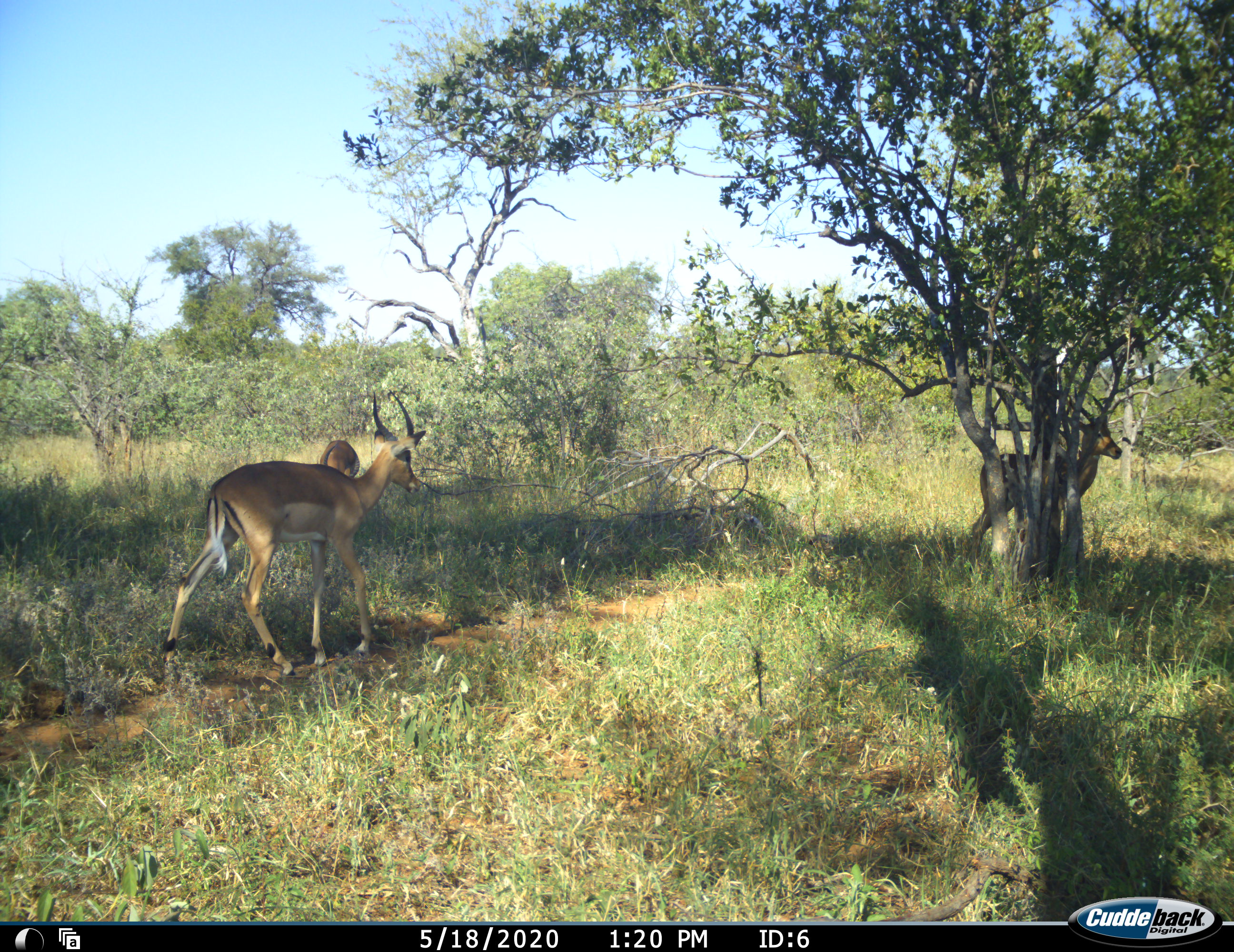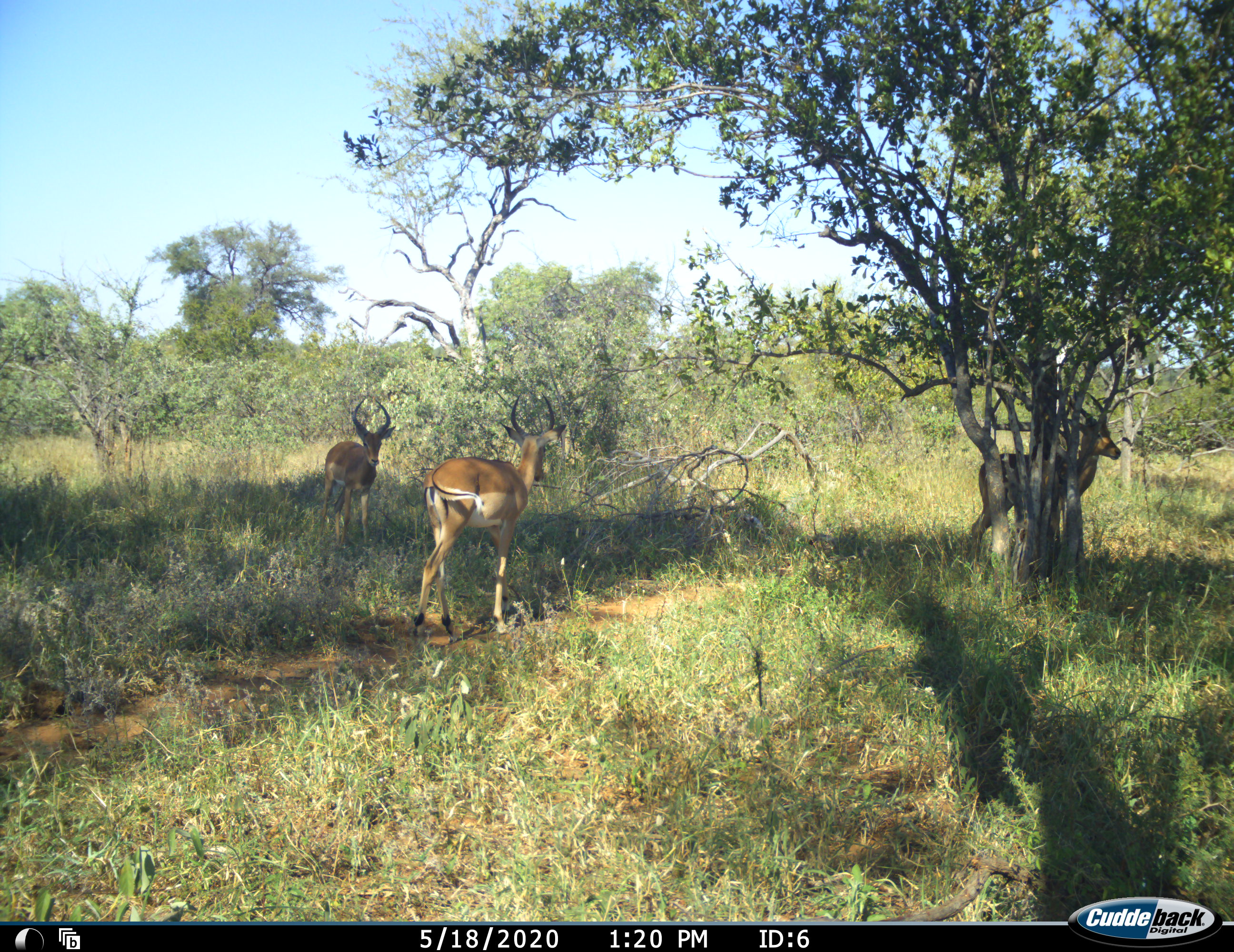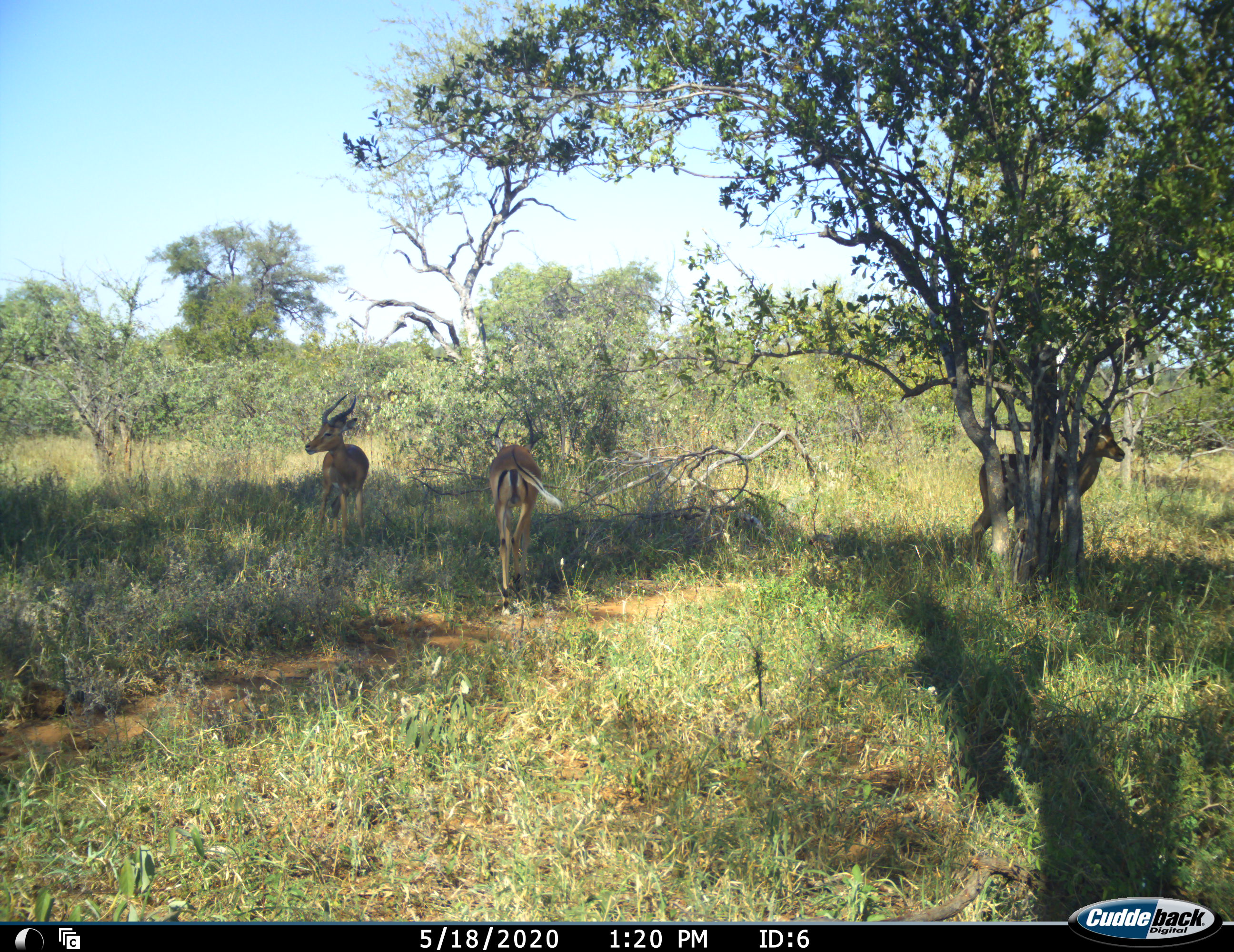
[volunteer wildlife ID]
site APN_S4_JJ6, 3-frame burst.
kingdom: Animalia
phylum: Chordata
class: Mammalia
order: Artiodactyla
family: Bovidae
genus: Aepyceros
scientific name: Aepyceros melampus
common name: impala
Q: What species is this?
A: Impala (Aepyceros melampus).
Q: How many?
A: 3.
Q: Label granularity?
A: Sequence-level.